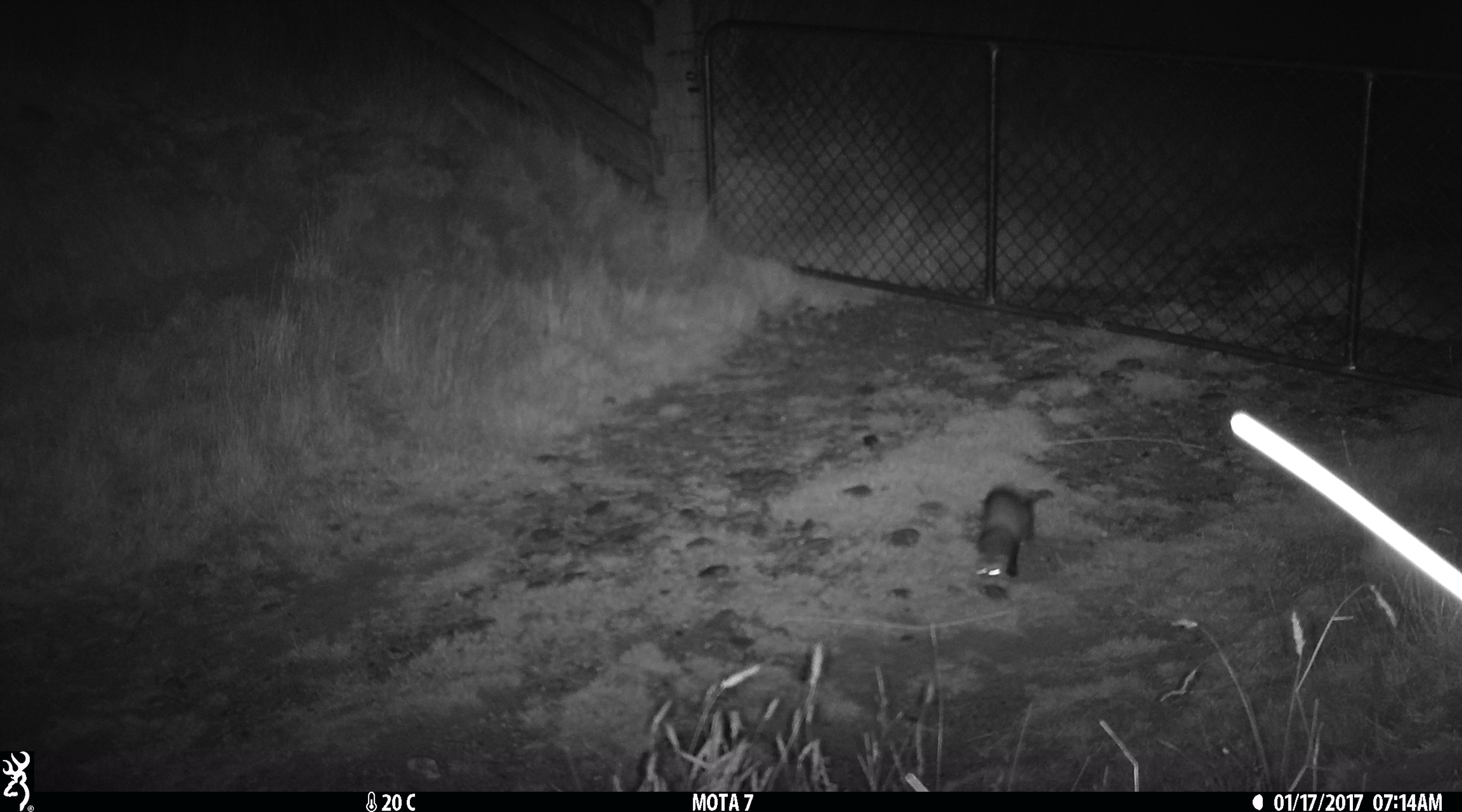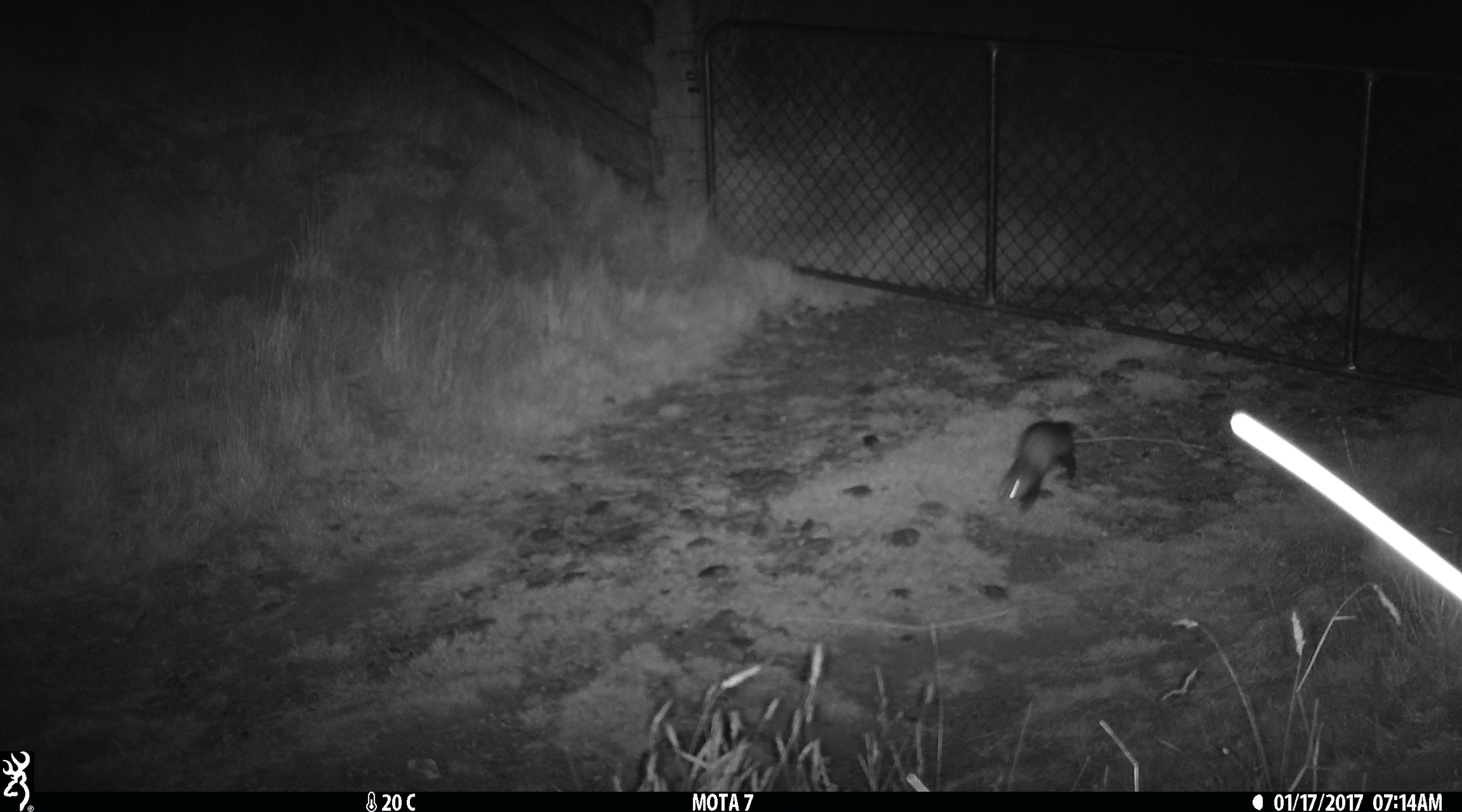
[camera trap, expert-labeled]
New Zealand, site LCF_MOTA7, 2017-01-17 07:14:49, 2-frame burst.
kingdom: Animalia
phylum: Chordata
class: Mammalia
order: Carnivora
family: Mustelidae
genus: Mustela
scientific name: Mustela furo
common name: ferret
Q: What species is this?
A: Ferret (Mustela furo).